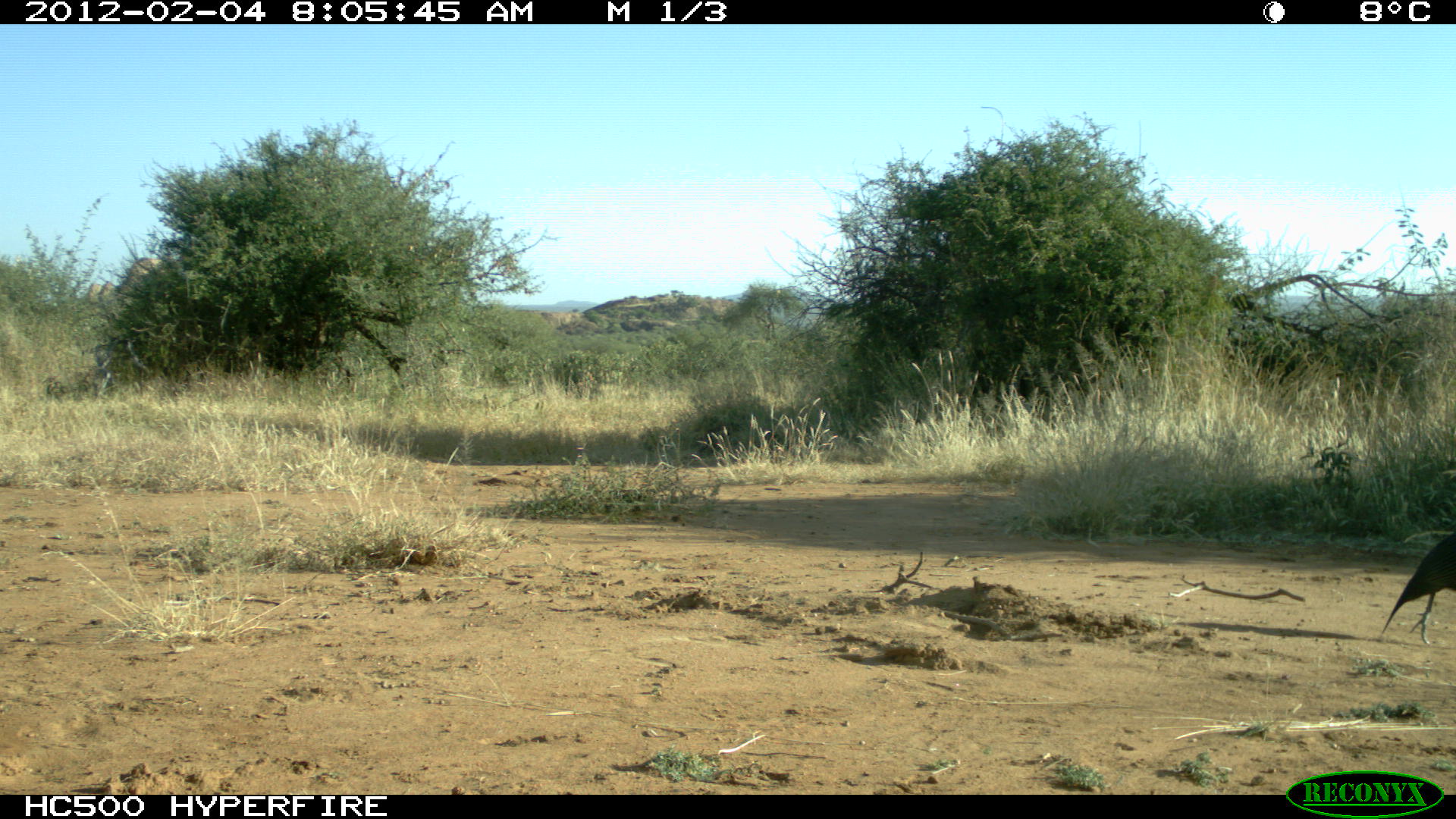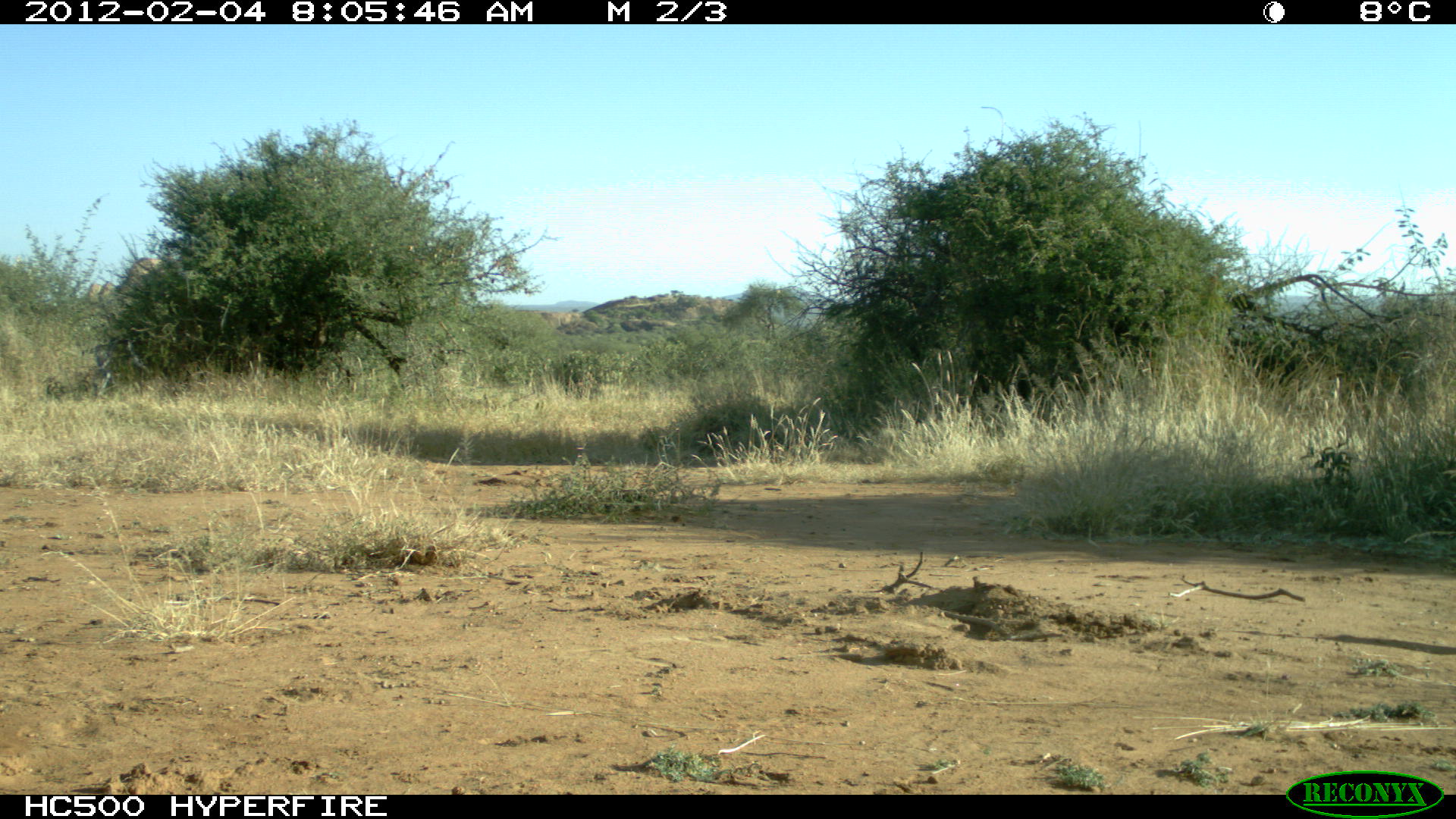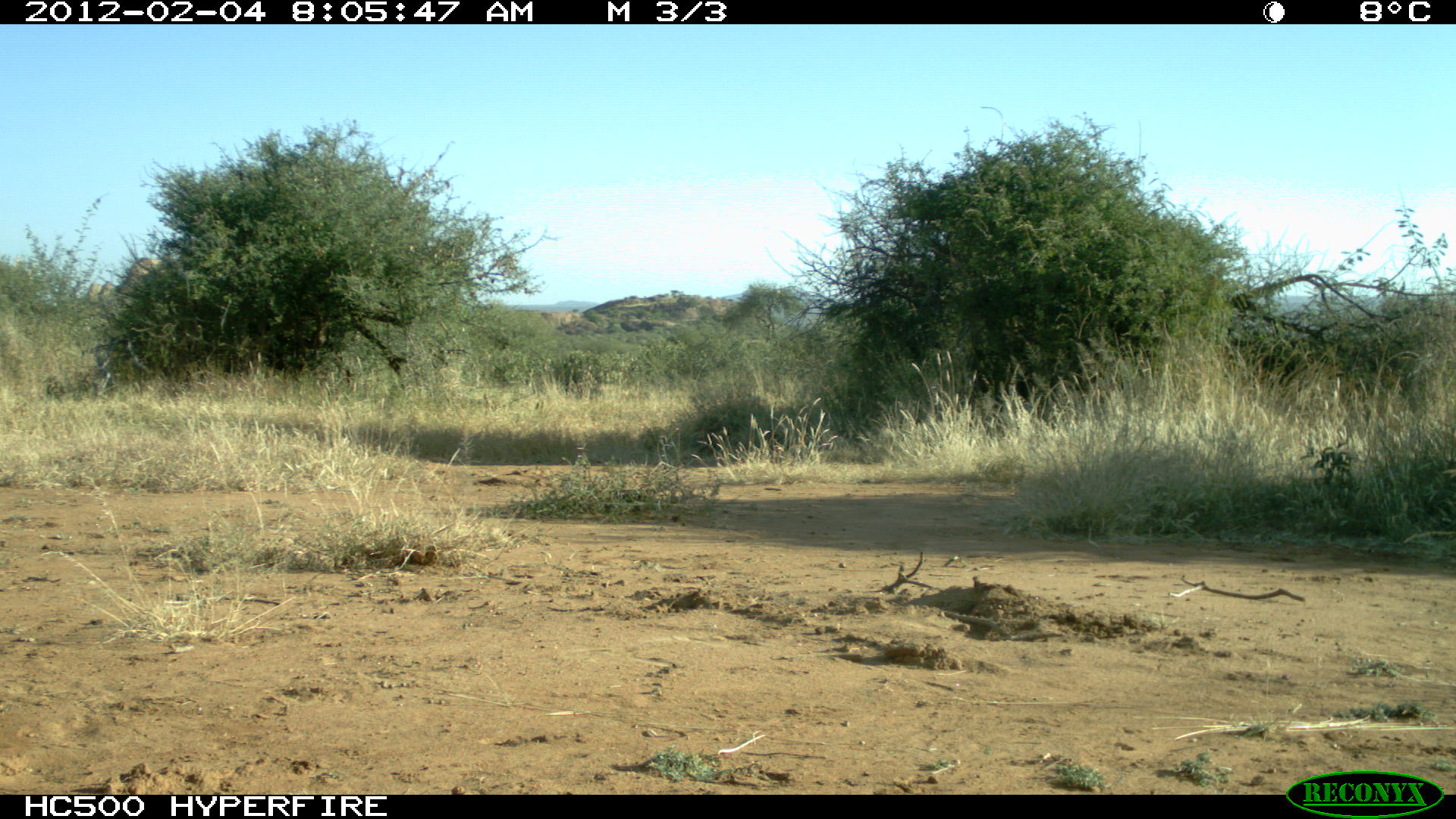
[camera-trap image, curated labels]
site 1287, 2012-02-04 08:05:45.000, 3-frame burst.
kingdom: Animalia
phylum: Chordata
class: Aves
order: Galliformes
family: Numididae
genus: Acryllium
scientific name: Acryllium vulturinum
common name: vulturine guineafowl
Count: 1.